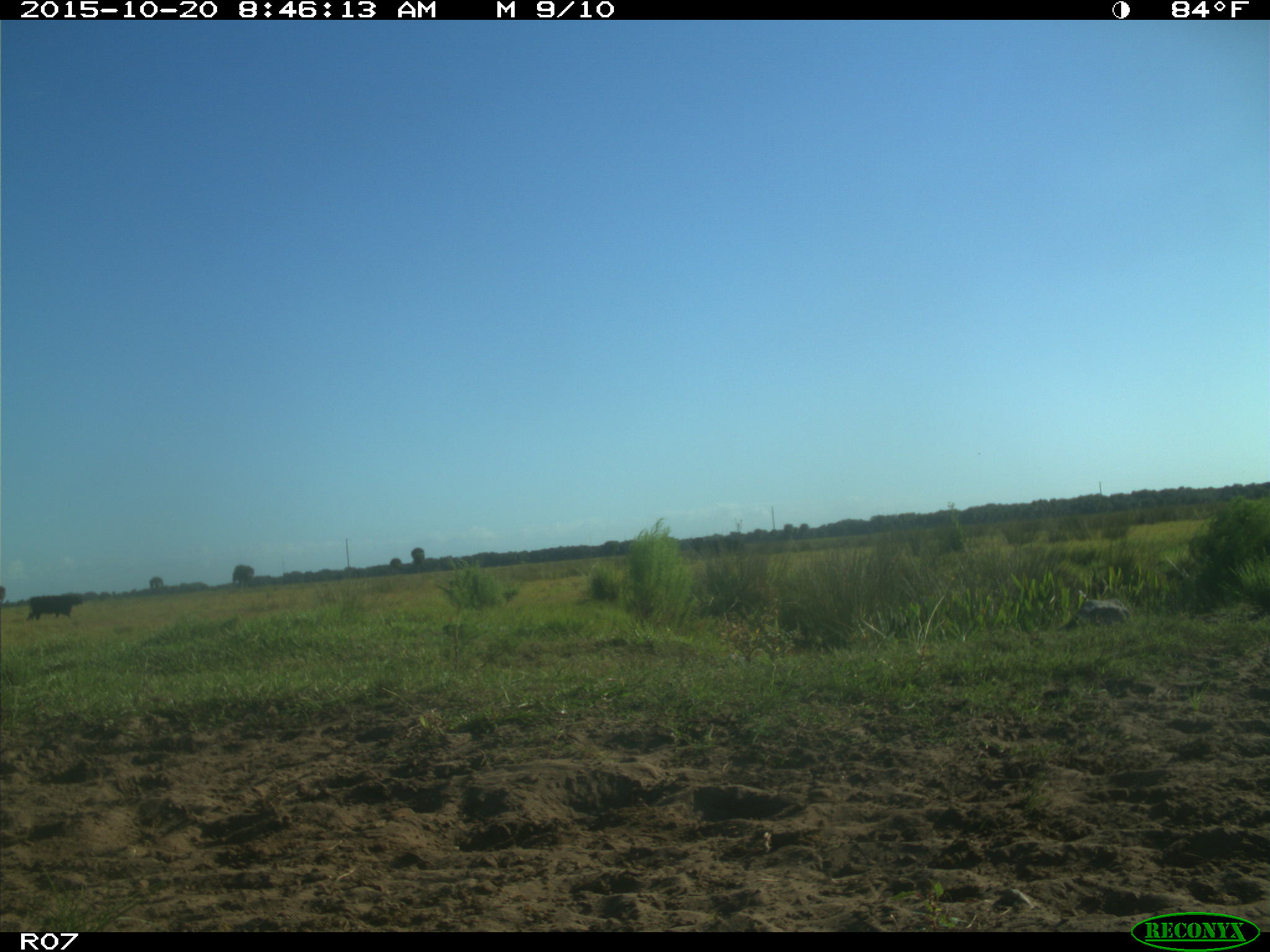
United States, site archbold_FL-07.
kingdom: Animalia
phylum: Chordata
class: Mammalia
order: Artiodactyla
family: Bovidae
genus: Bos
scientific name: Bos taurus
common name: domestic cow